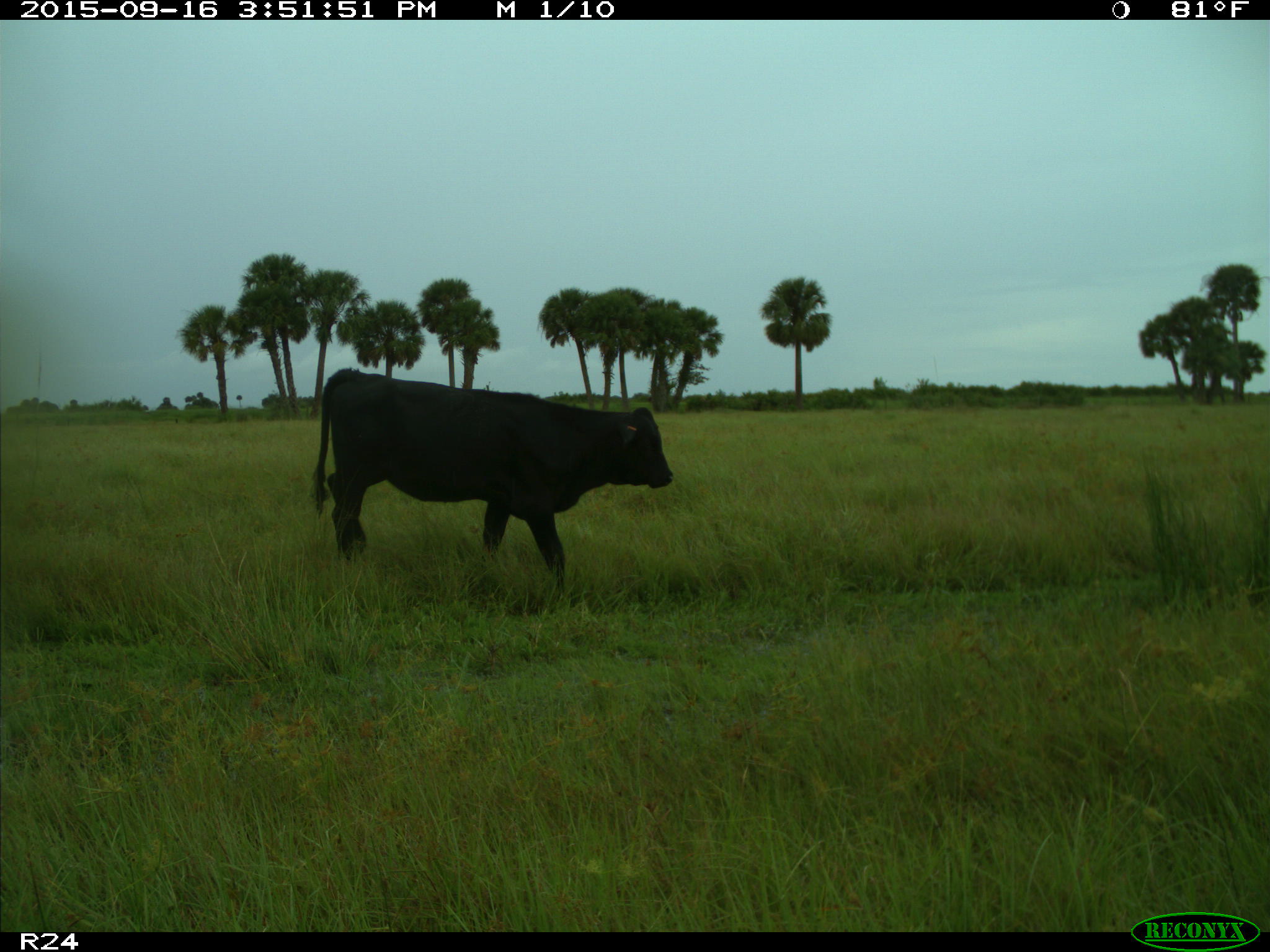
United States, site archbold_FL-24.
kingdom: Animalia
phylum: Chordata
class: Mammalia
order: Artiodactyla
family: Bovidae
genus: Bos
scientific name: Bos taurus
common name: domestic cow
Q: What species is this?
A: Bos taurus (domestic cow).